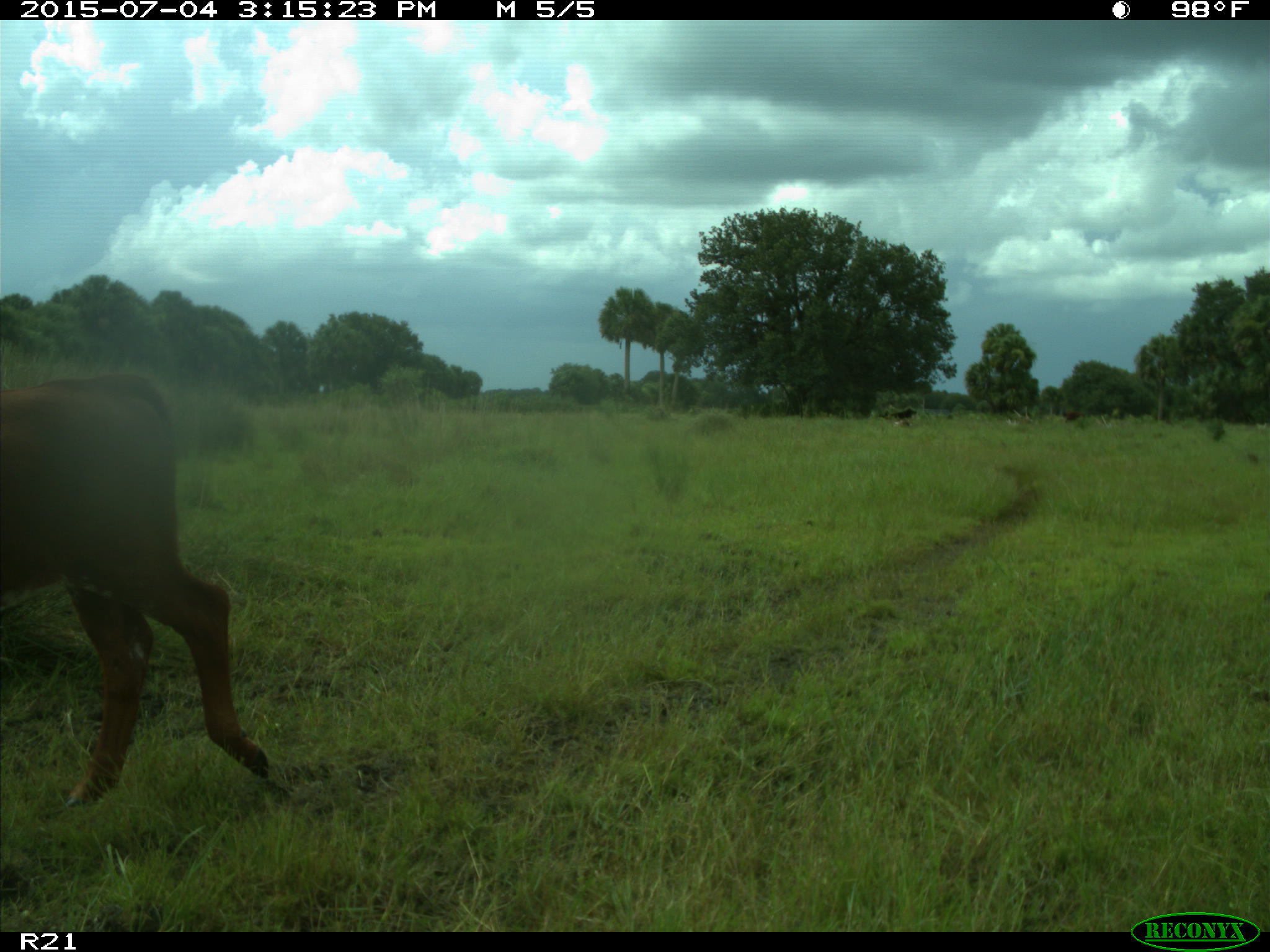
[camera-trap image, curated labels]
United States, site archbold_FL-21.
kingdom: Animalia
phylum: Chordata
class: Mammalia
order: Artiodactyla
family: Bovidae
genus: Bos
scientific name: Bos taurus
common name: domestic cow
Bos taurus (domestic cow).